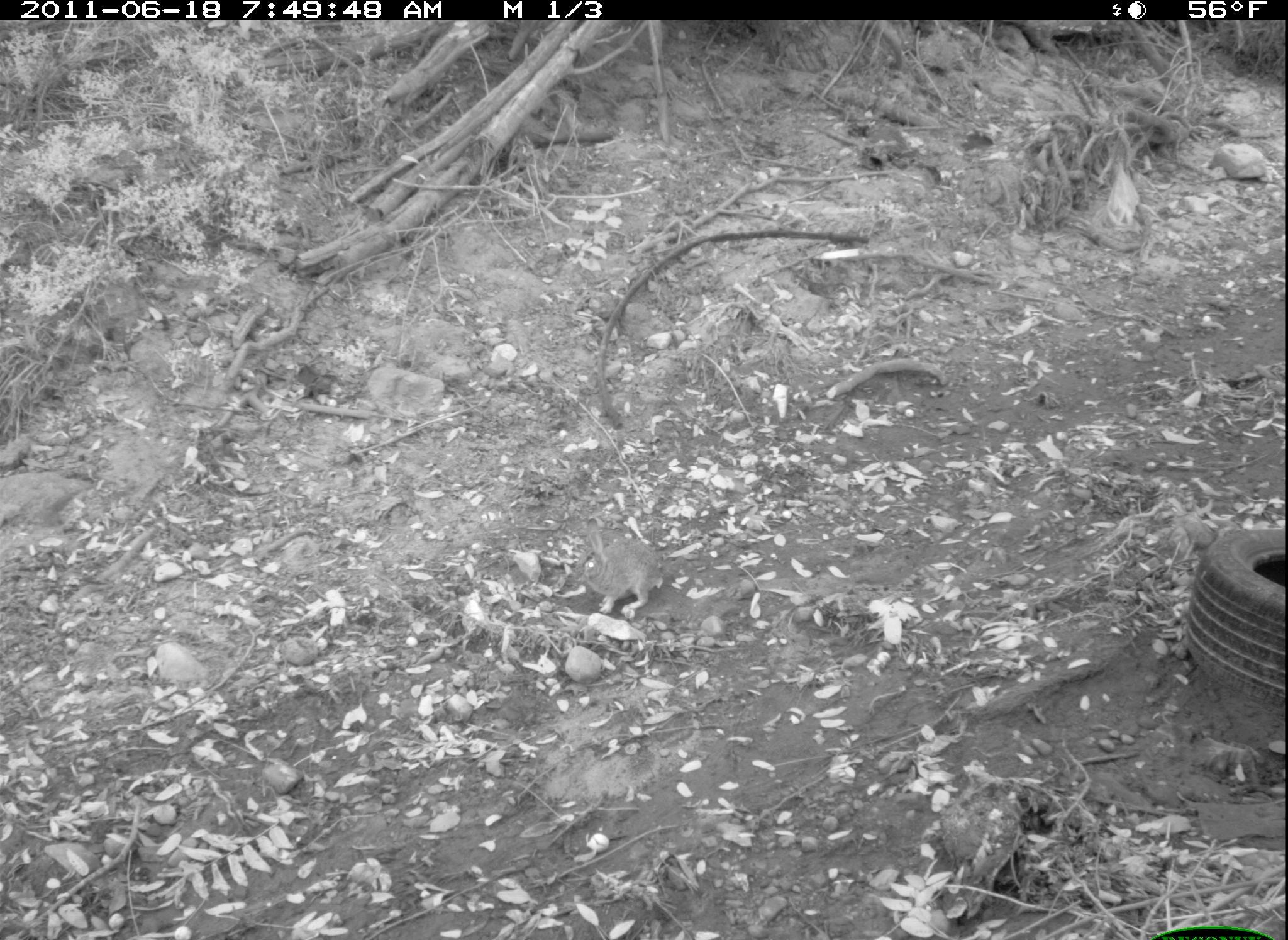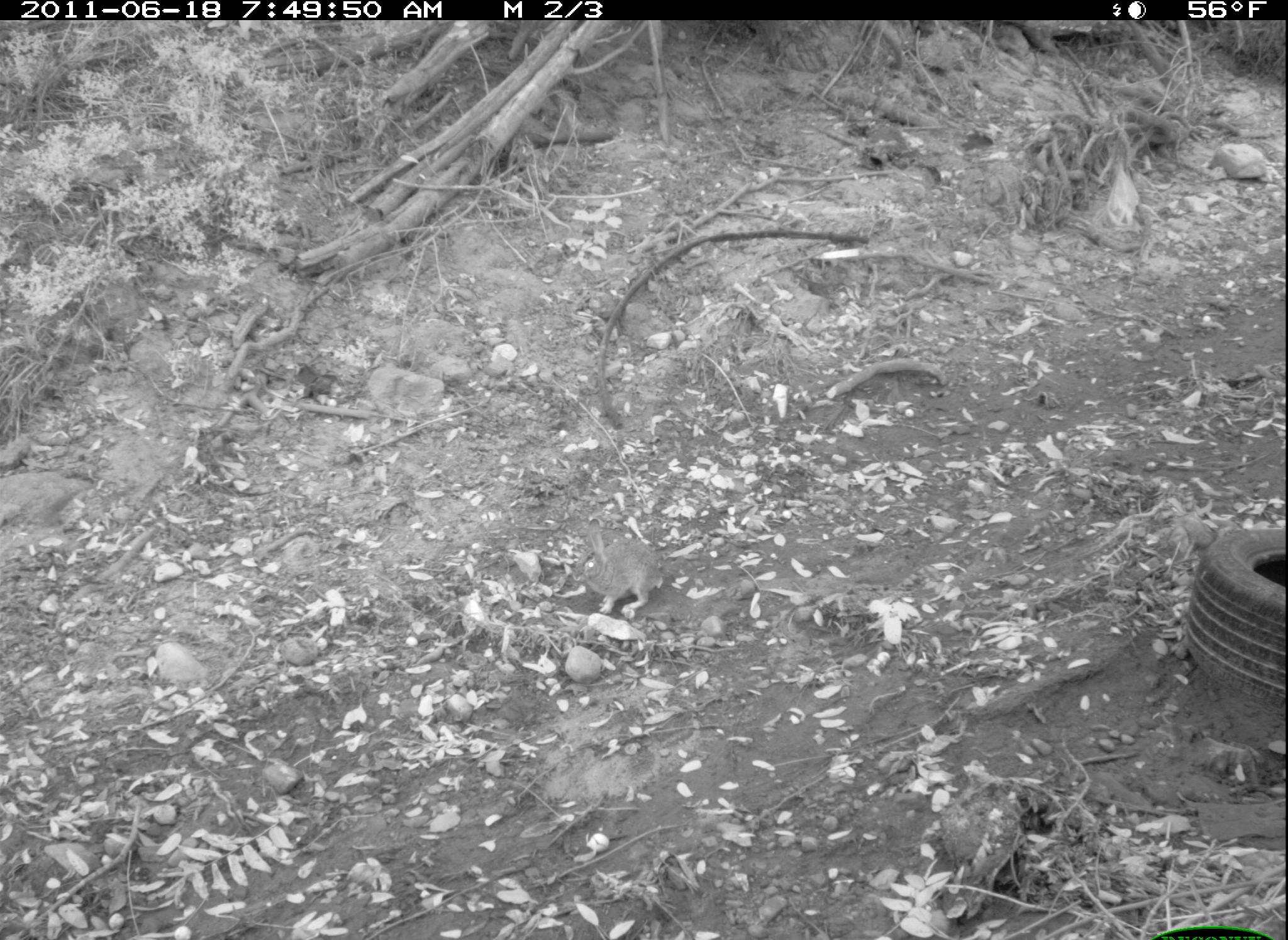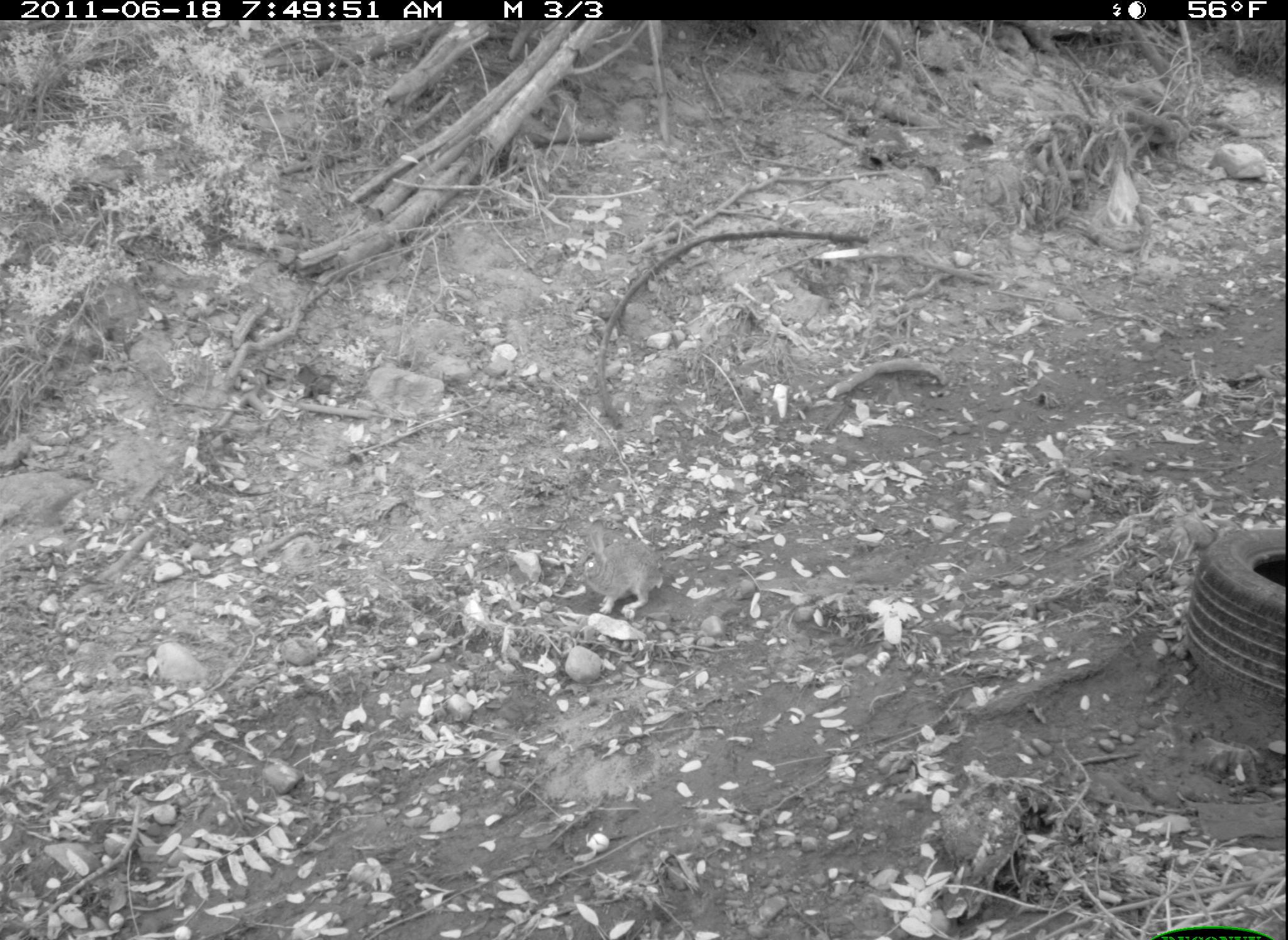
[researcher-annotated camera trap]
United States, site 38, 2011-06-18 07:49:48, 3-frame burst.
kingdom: Animalia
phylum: Chordata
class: Mammalia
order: Lagomorpha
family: Leporidae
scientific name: Leporidae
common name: rabbits and hares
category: rabbit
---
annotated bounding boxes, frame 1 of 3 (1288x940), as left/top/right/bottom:
rabbit: 560/525/680/627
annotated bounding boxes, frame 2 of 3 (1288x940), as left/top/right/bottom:
rabbit: 557/513/679/624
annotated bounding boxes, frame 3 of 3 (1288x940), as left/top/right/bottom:
rabbit: 558/501/680/635